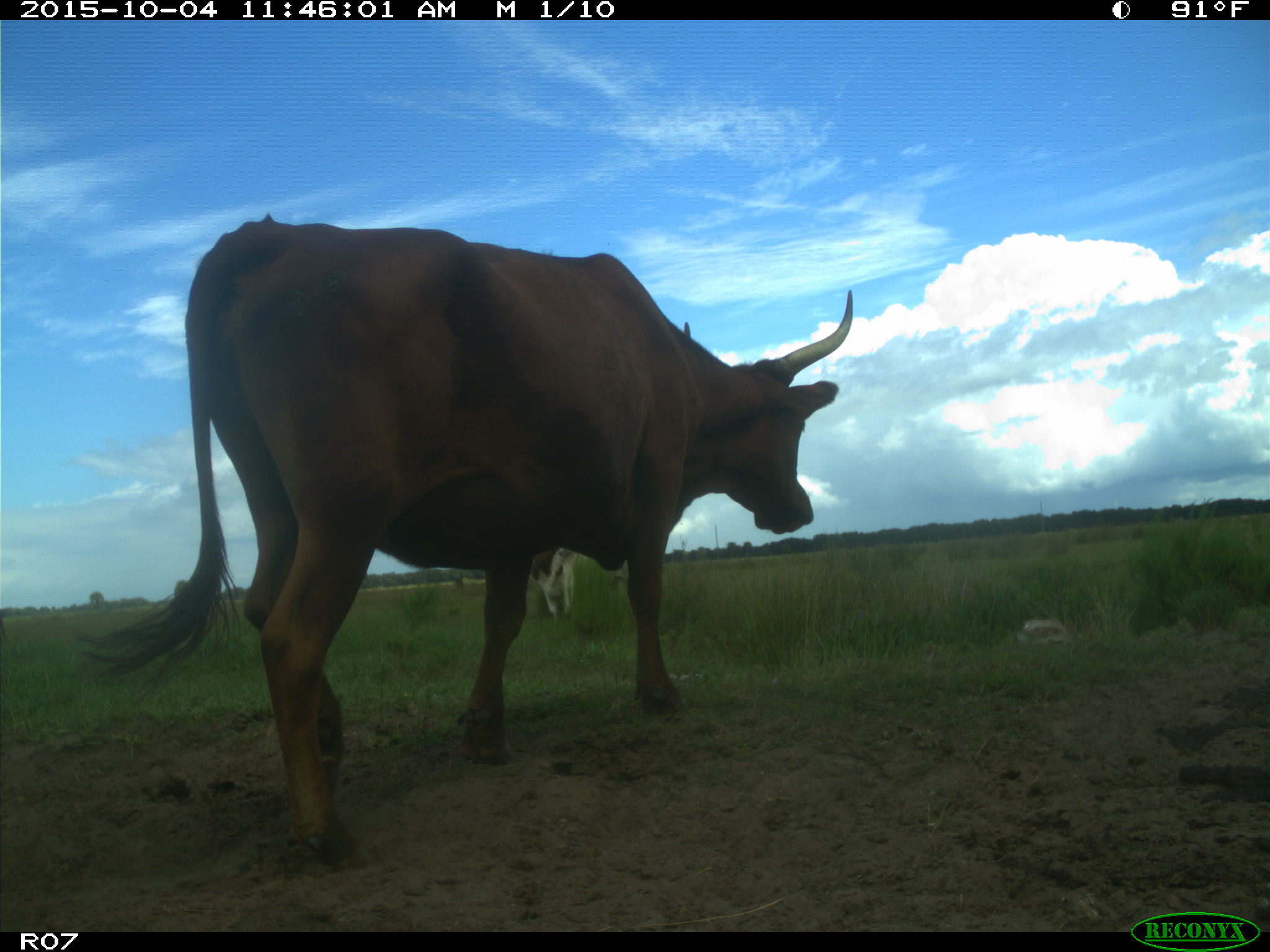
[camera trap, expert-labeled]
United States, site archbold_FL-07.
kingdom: Animalia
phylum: Chordata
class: Mammalia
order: Artiodactyla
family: Bovidae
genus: Bos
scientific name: Bos taurus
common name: domestic cow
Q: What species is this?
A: Bos taurus (domestic cow).